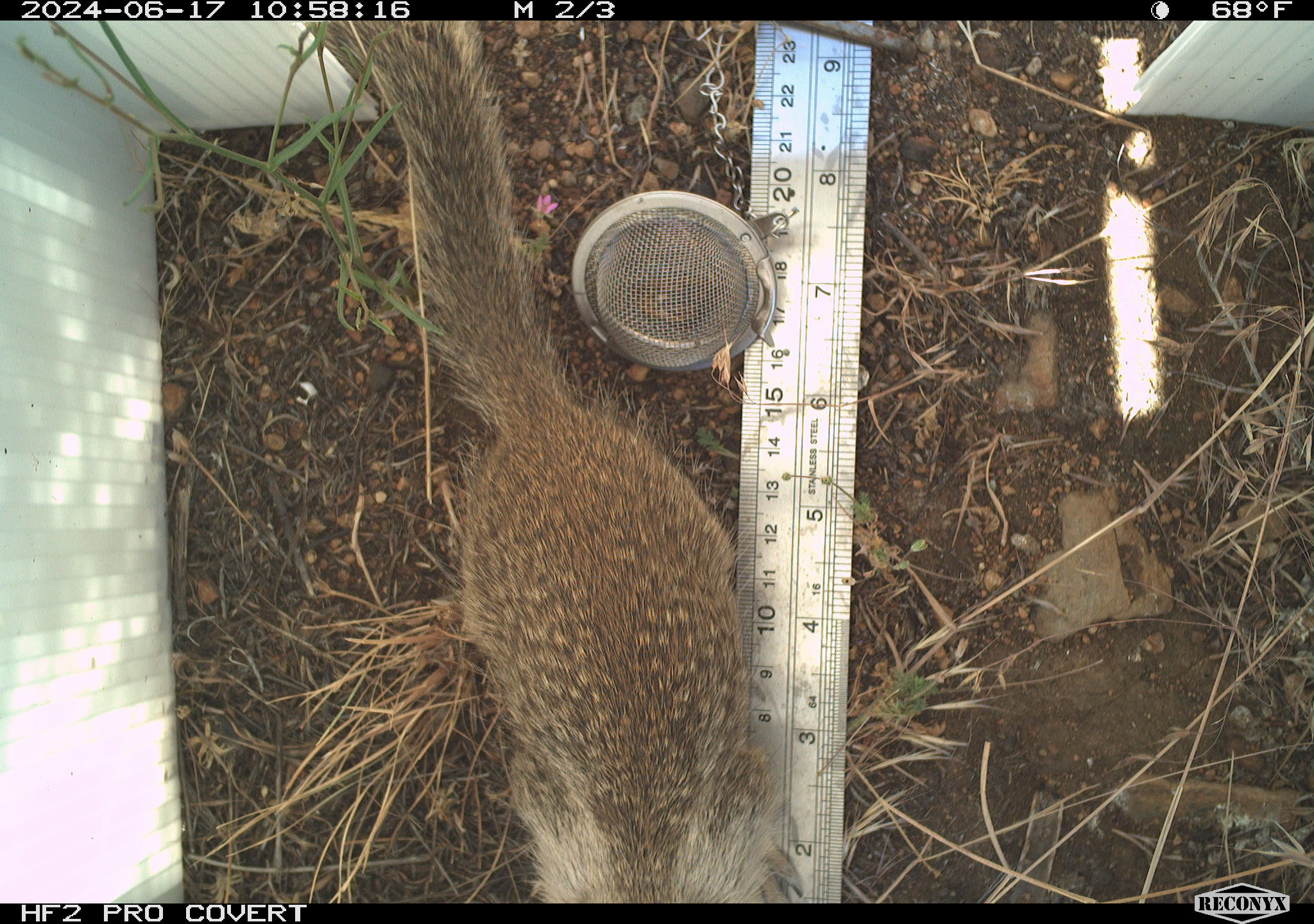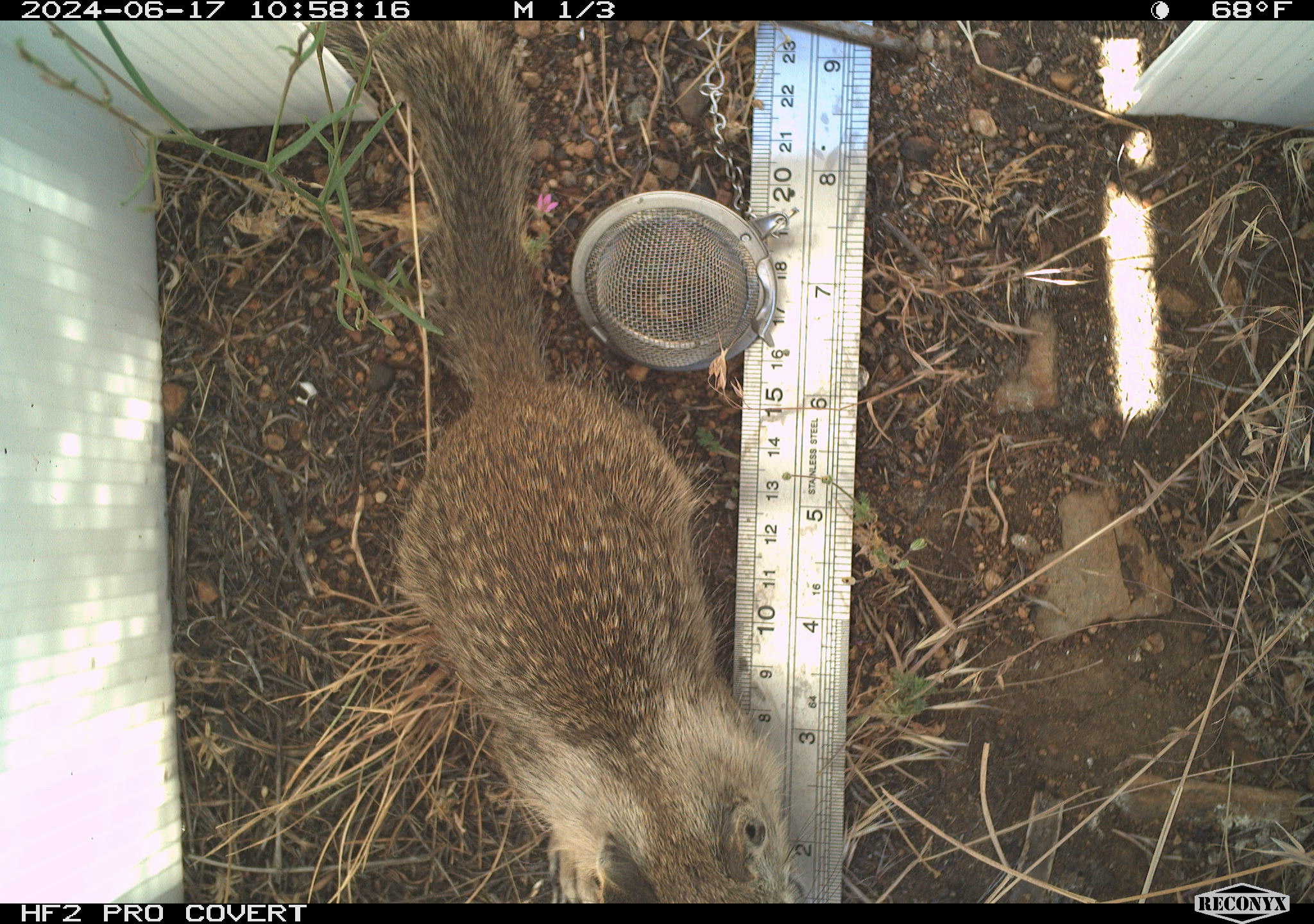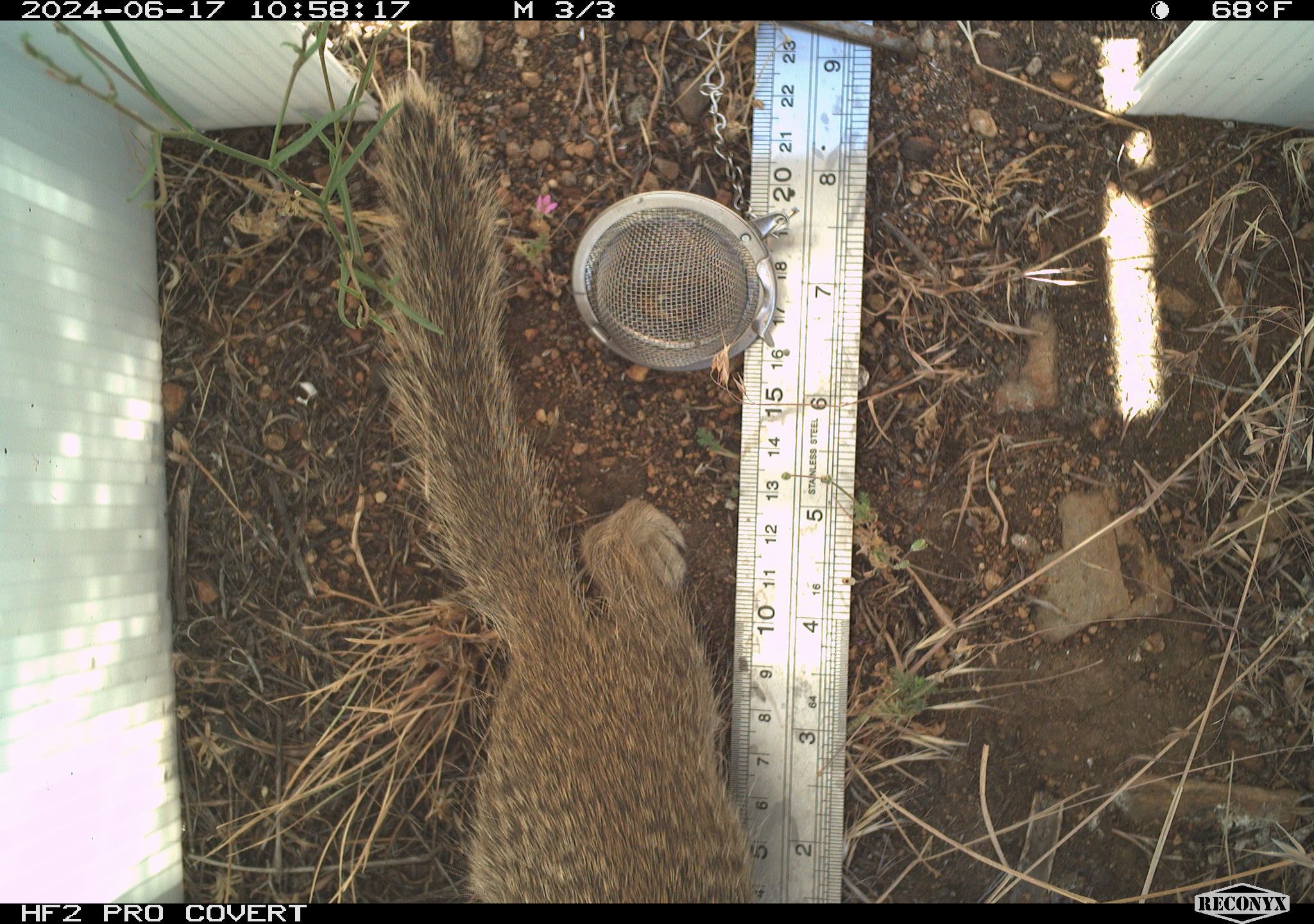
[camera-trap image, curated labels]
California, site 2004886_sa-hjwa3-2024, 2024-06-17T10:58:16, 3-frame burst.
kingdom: Animalia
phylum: Chordata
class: Mammalia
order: Rodentia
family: Sciuridae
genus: Otospermophilus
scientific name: Otospermophilus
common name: north american rock squirrels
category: otospermophilus species